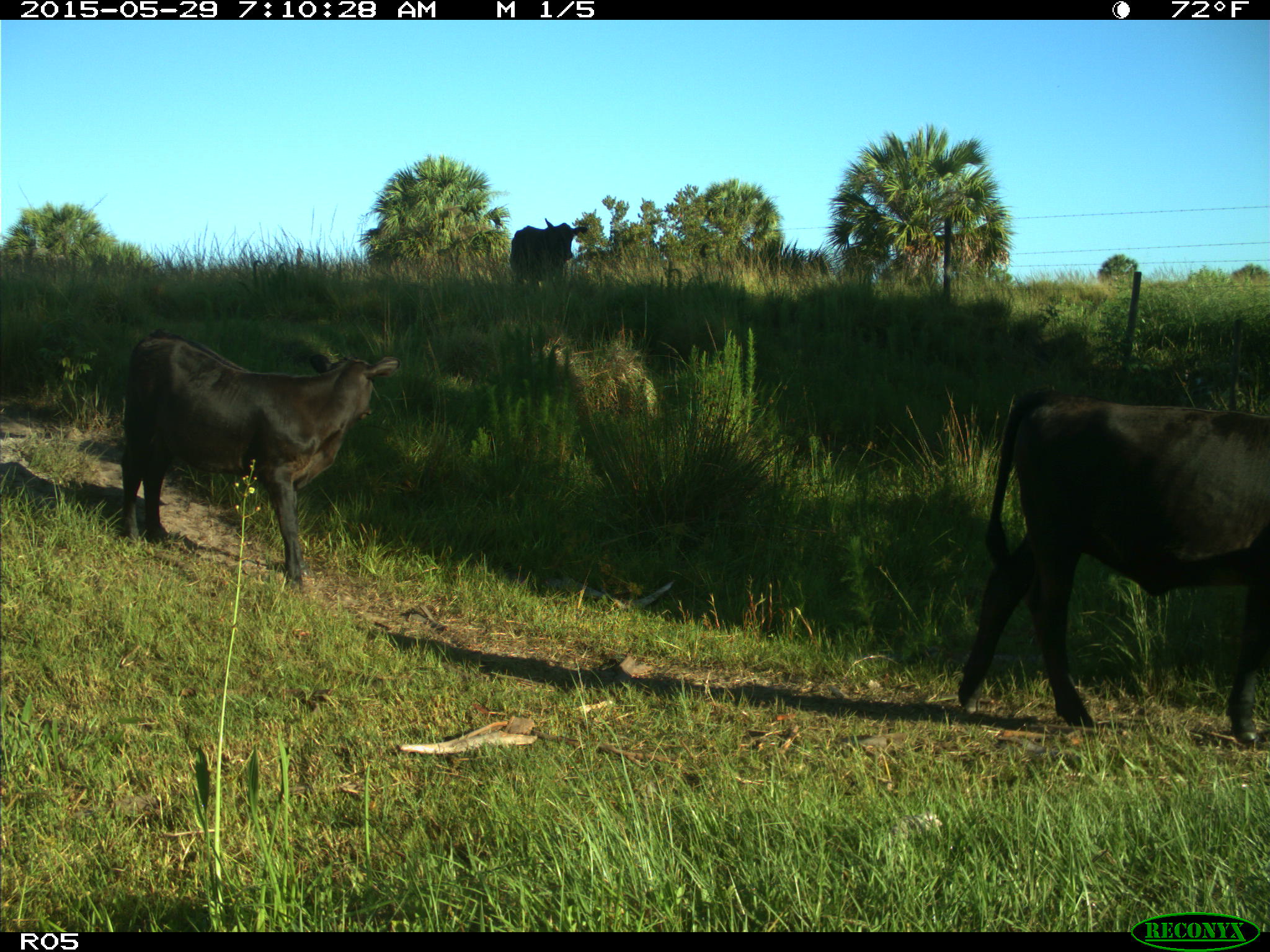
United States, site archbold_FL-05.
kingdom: Animalia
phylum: Chordata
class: Mammalia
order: Artiodactyla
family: Bovidae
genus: Bos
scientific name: Bos taurus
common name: domestic cow